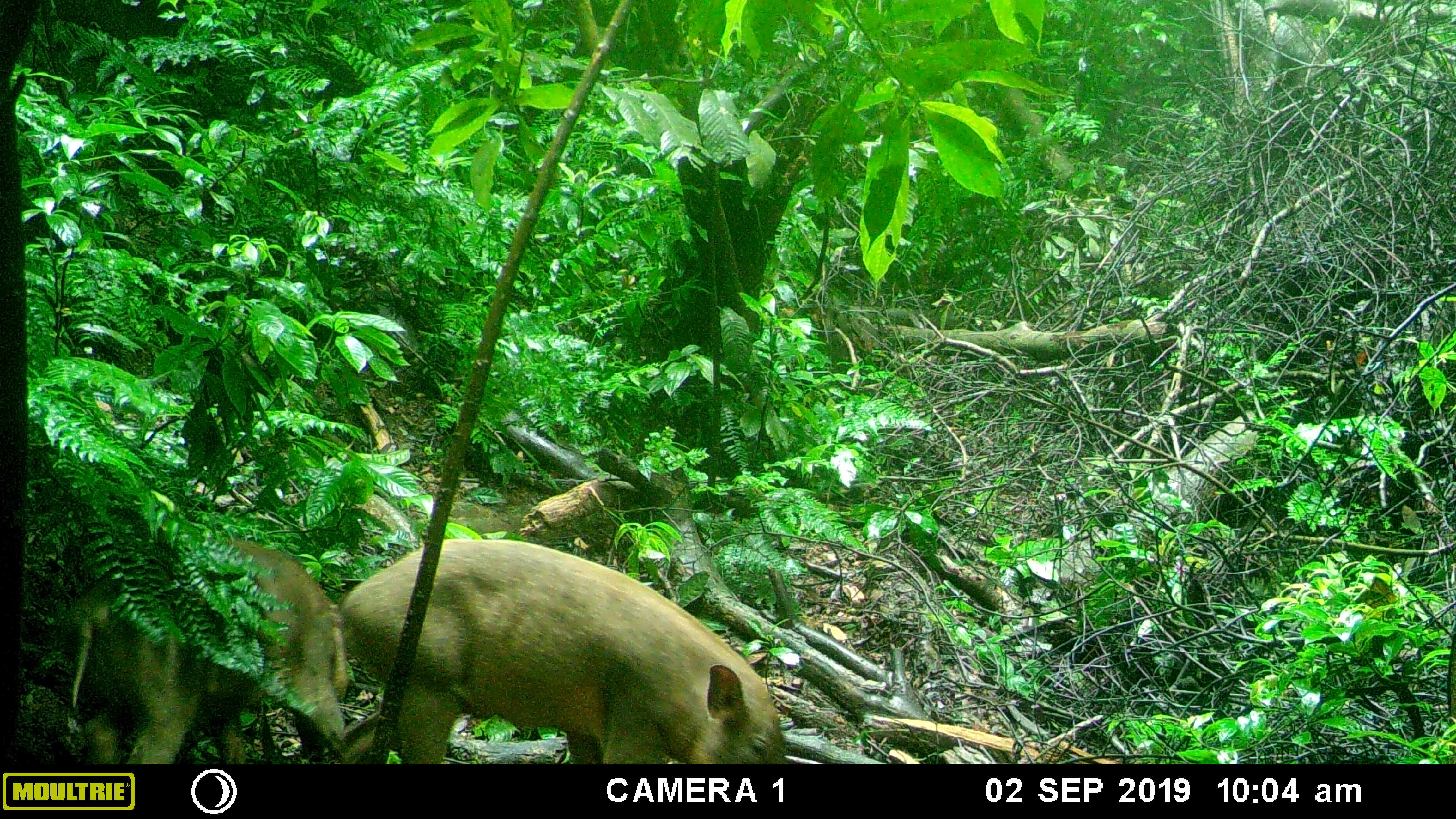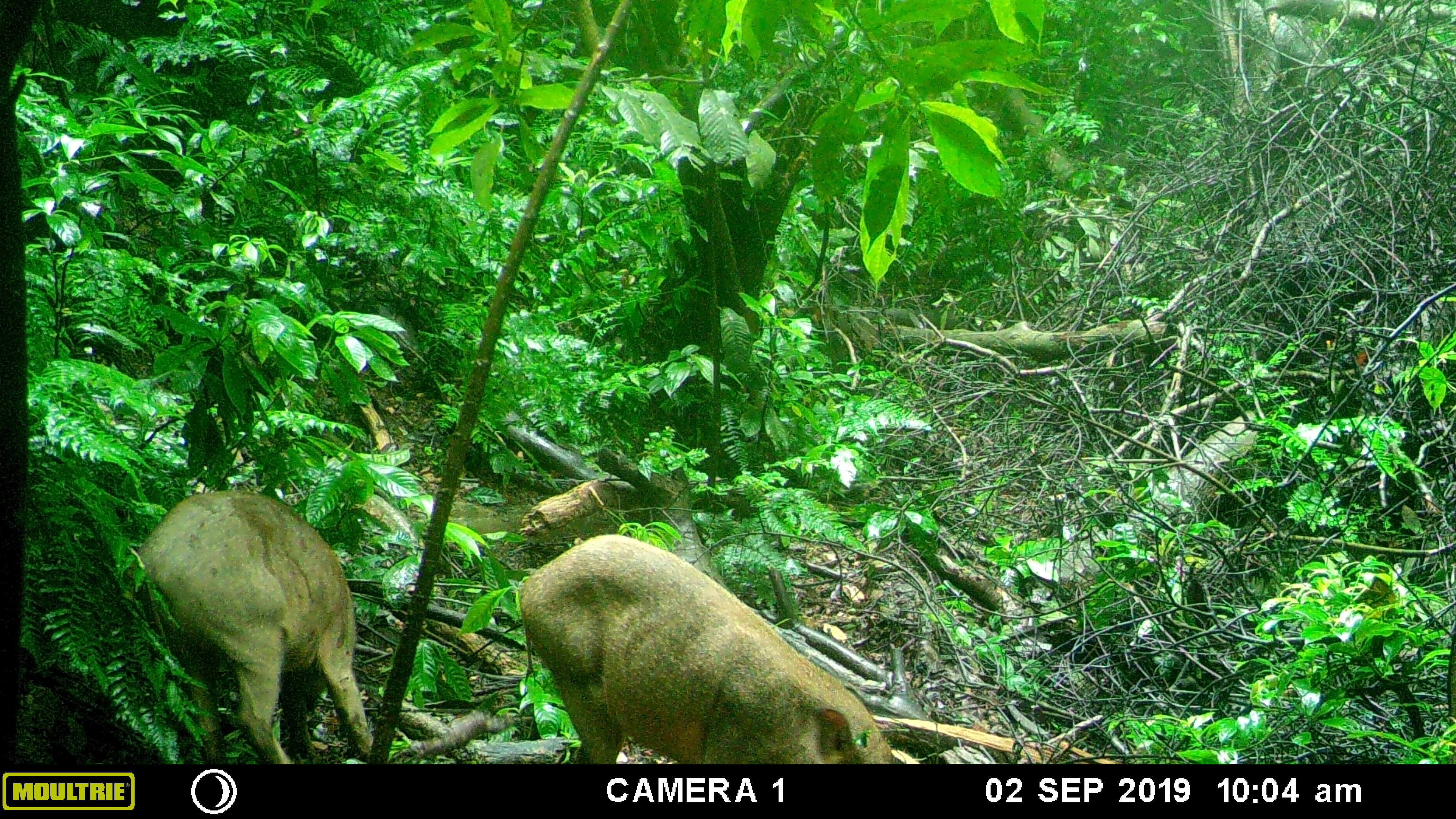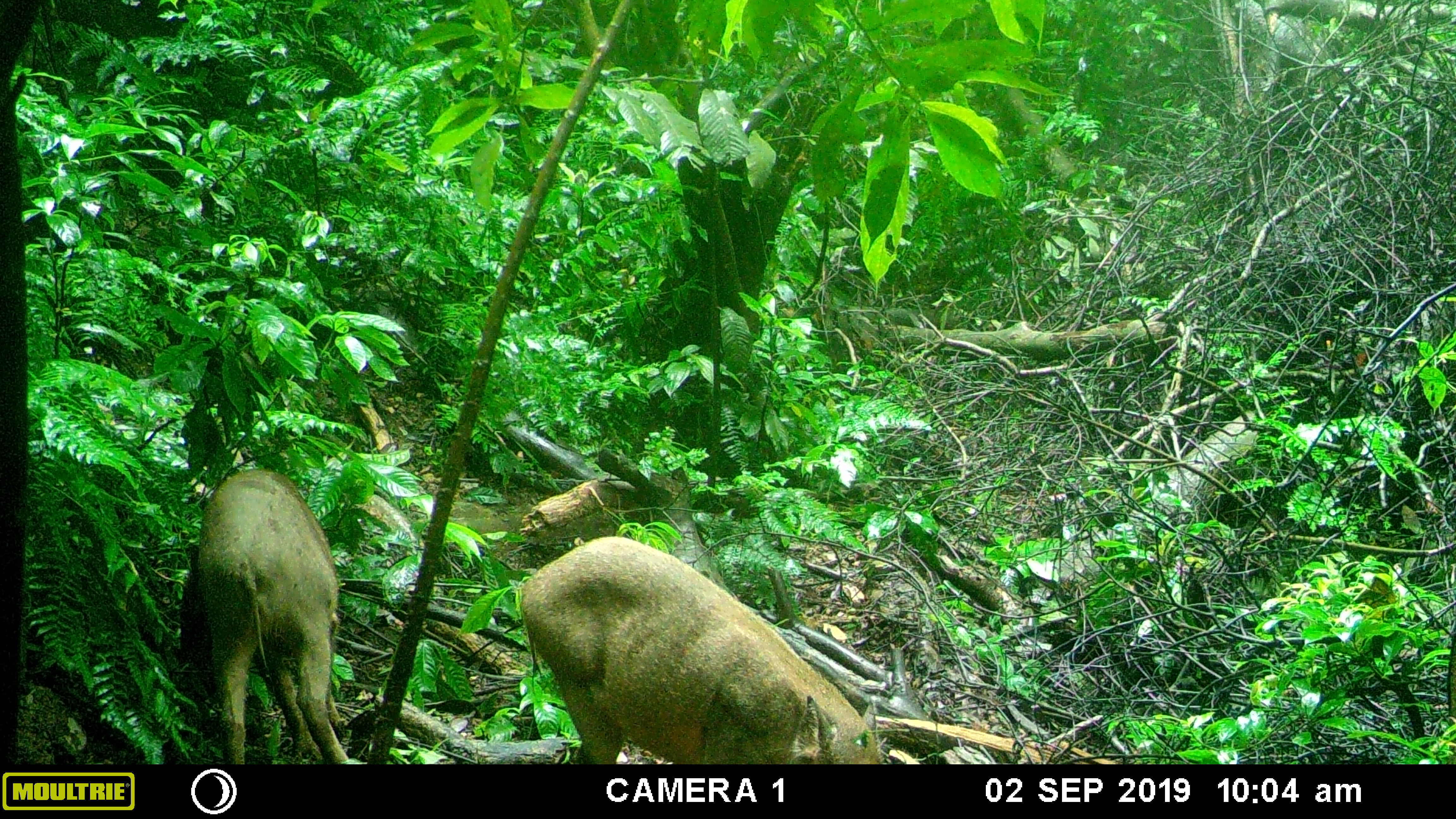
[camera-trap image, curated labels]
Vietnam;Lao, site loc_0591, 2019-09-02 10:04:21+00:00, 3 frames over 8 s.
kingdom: Animalia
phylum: Chordata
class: Mammalia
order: Artiodactyla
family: Suidae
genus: Sus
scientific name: Sus scrofa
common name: eurasian wild pig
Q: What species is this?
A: Eurasian wild pig (Sus scrofa).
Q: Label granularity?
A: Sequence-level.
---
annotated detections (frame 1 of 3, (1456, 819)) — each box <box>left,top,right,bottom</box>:
eurasian wild pig: <box>339,535,787,764</box>; <box>62,536,350,765</box>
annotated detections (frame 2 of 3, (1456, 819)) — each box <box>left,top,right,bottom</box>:
eurasian wild pig: <box>518,532,892,764</box>; <box>131,487,375,764</box>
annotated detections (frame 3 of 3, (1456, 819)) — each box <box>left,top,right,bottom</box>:
eurasian wild pig: <box>519,534,880,764</box>; <box>177,467,350,763</box>